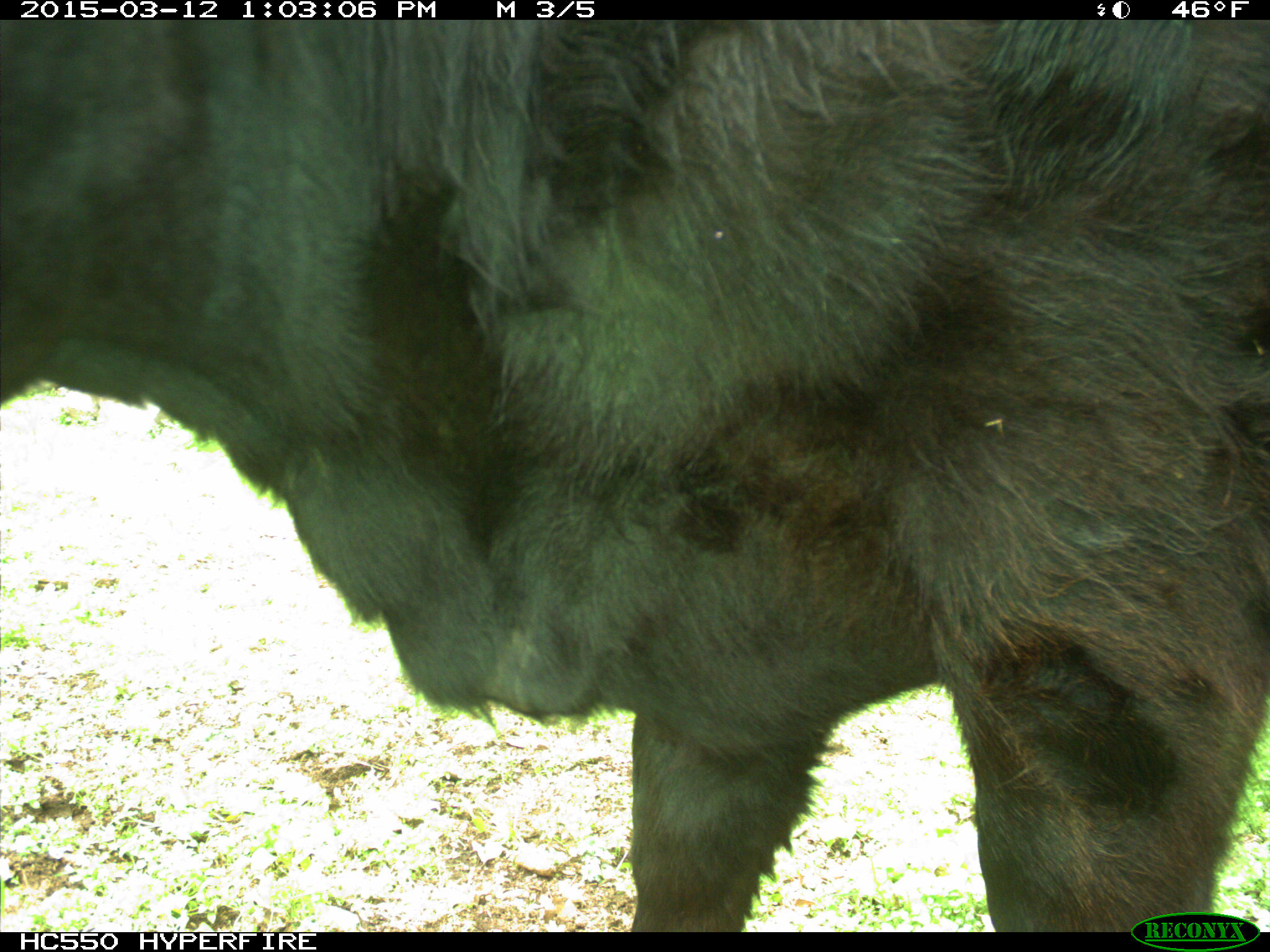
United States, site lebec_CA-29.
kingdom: Animalia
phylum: Chordata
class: Mammalia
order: Artiodactyla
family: Bovidae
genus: Bos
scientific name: Bos taurus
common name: domestic cow